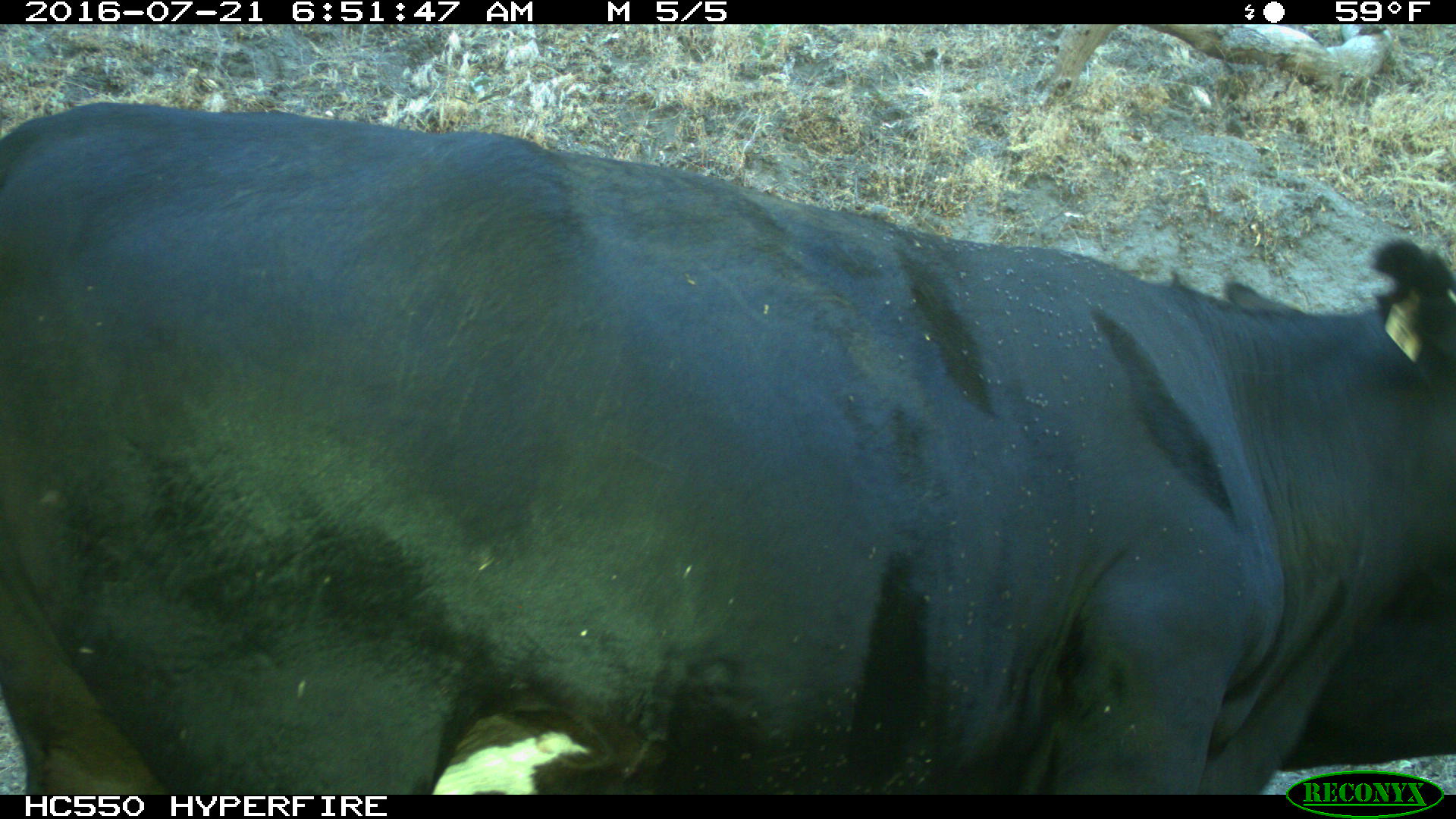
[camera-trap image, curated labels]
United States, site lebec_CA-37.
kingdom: Animalia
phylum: Chordata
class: Mammalia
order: Artiodactyla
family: Bovidae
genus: Bos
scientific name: Bos taurus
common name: domestic cow